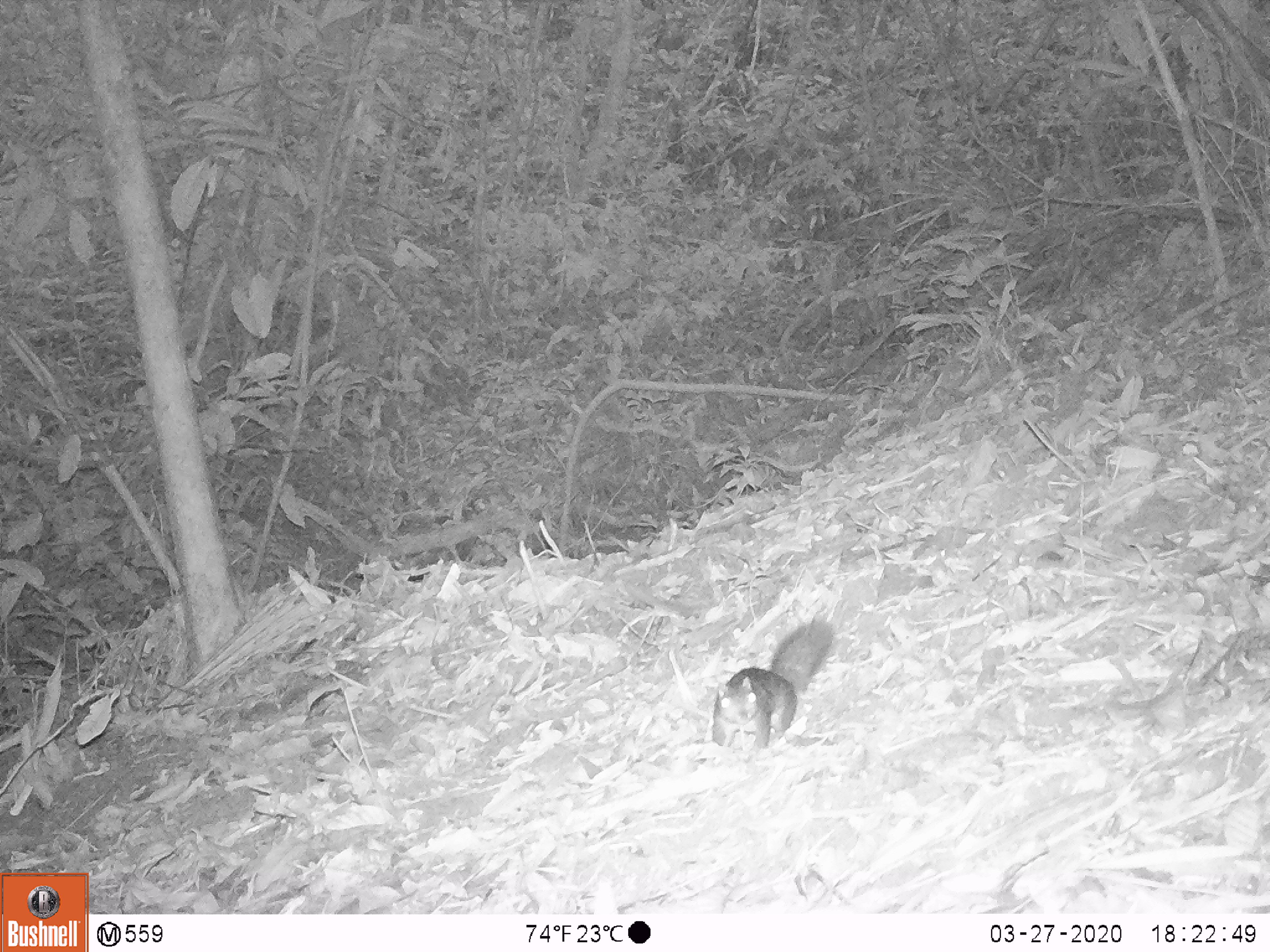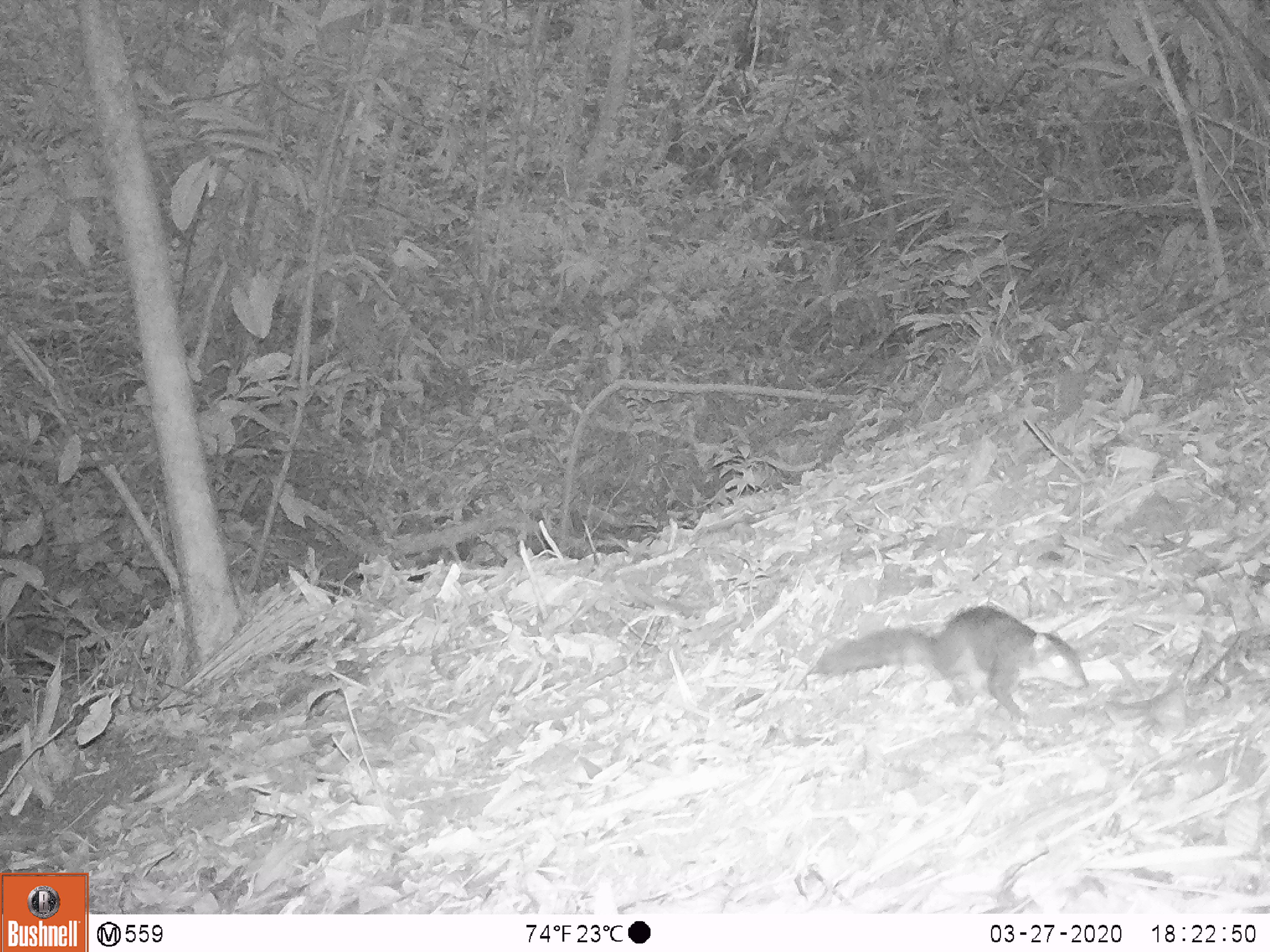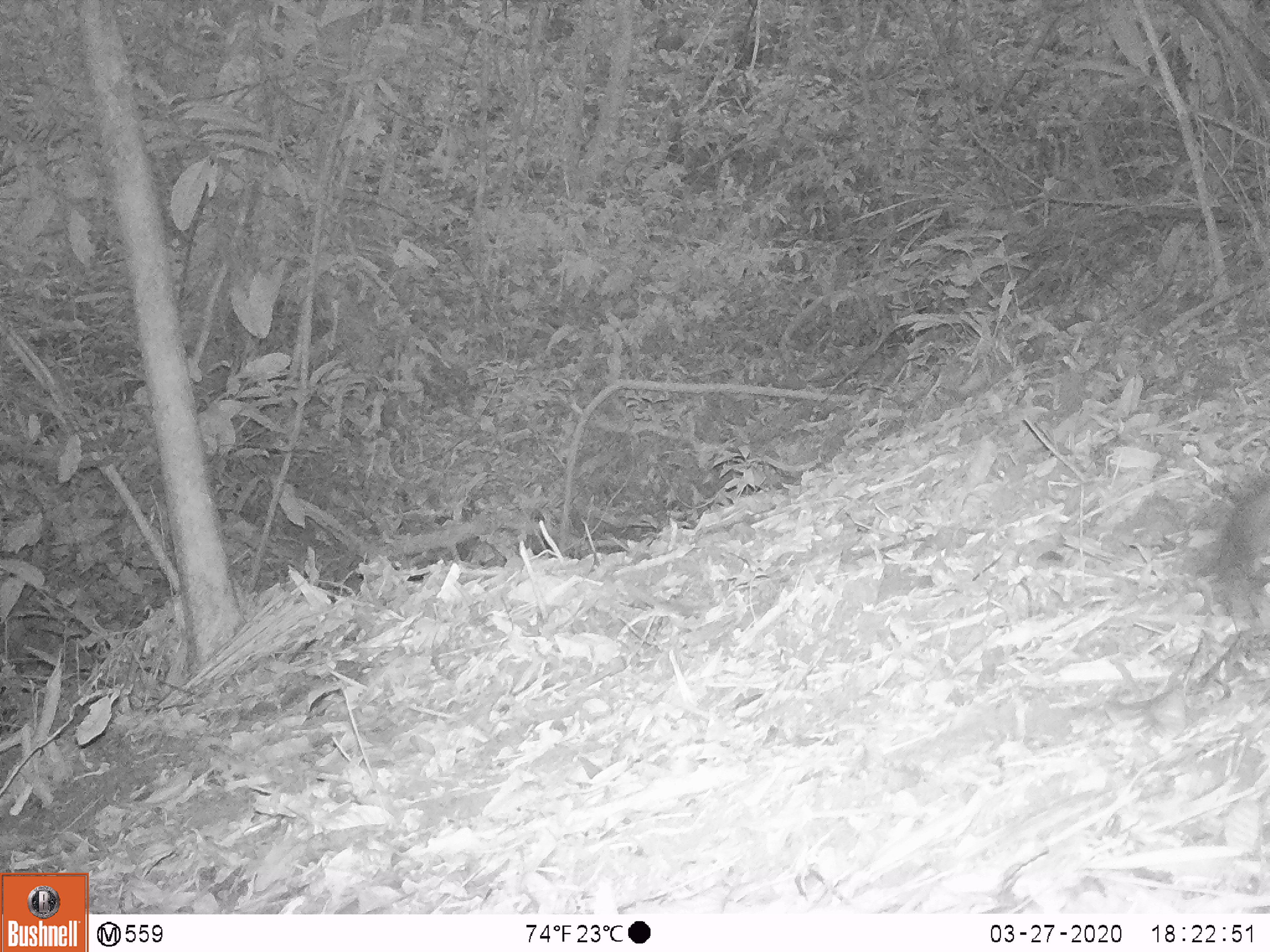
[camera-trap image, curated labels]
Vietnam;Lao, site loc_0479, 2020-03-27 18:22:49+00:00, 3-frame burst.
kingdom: Animalia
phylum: Chordata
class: Mammalia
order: Rodentia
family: Sciuridae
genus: Dremomys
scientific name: Dremomys rufigenis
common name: red-cheeked squirrel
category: red cheeked squirrel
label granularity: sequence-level